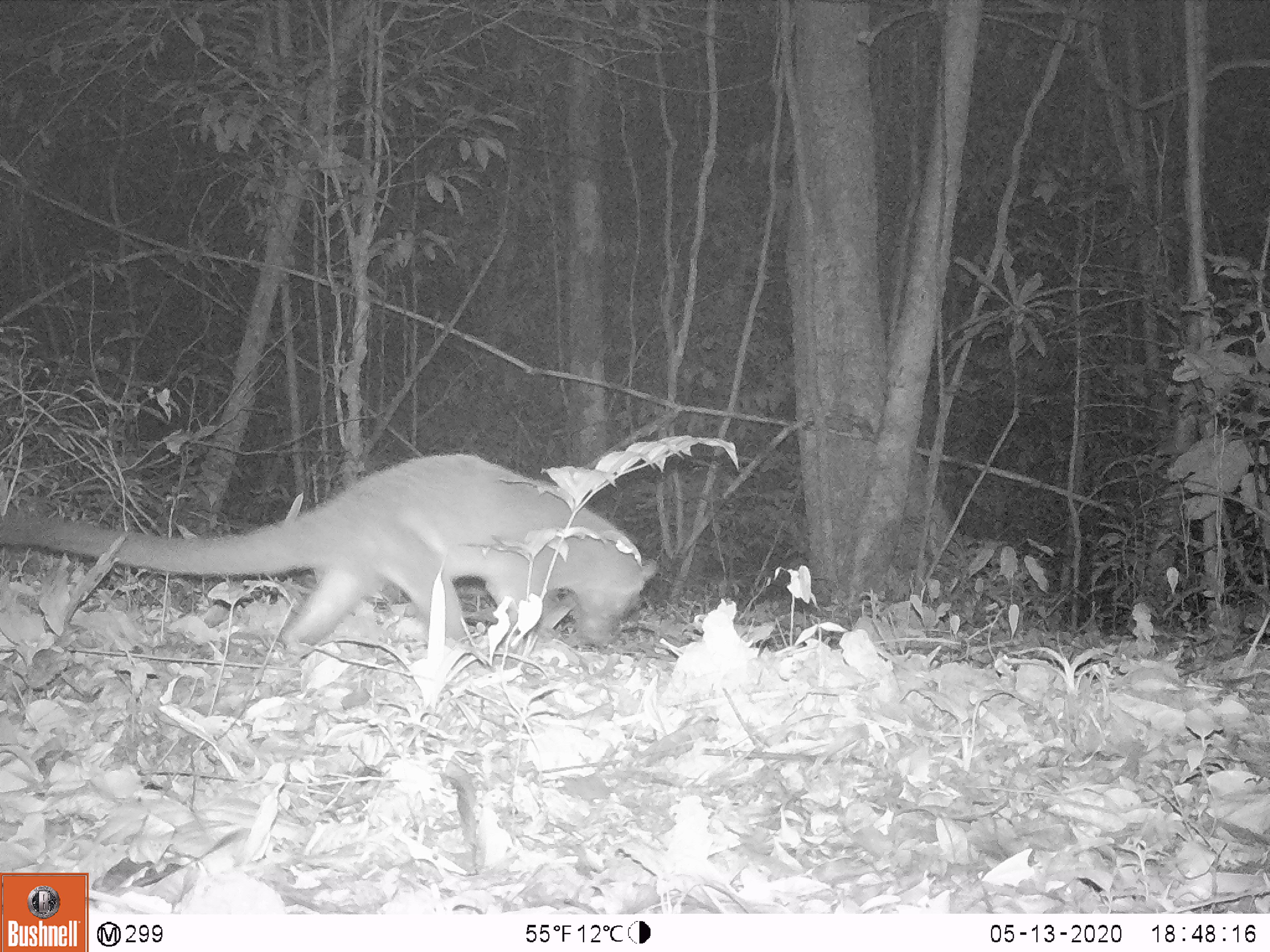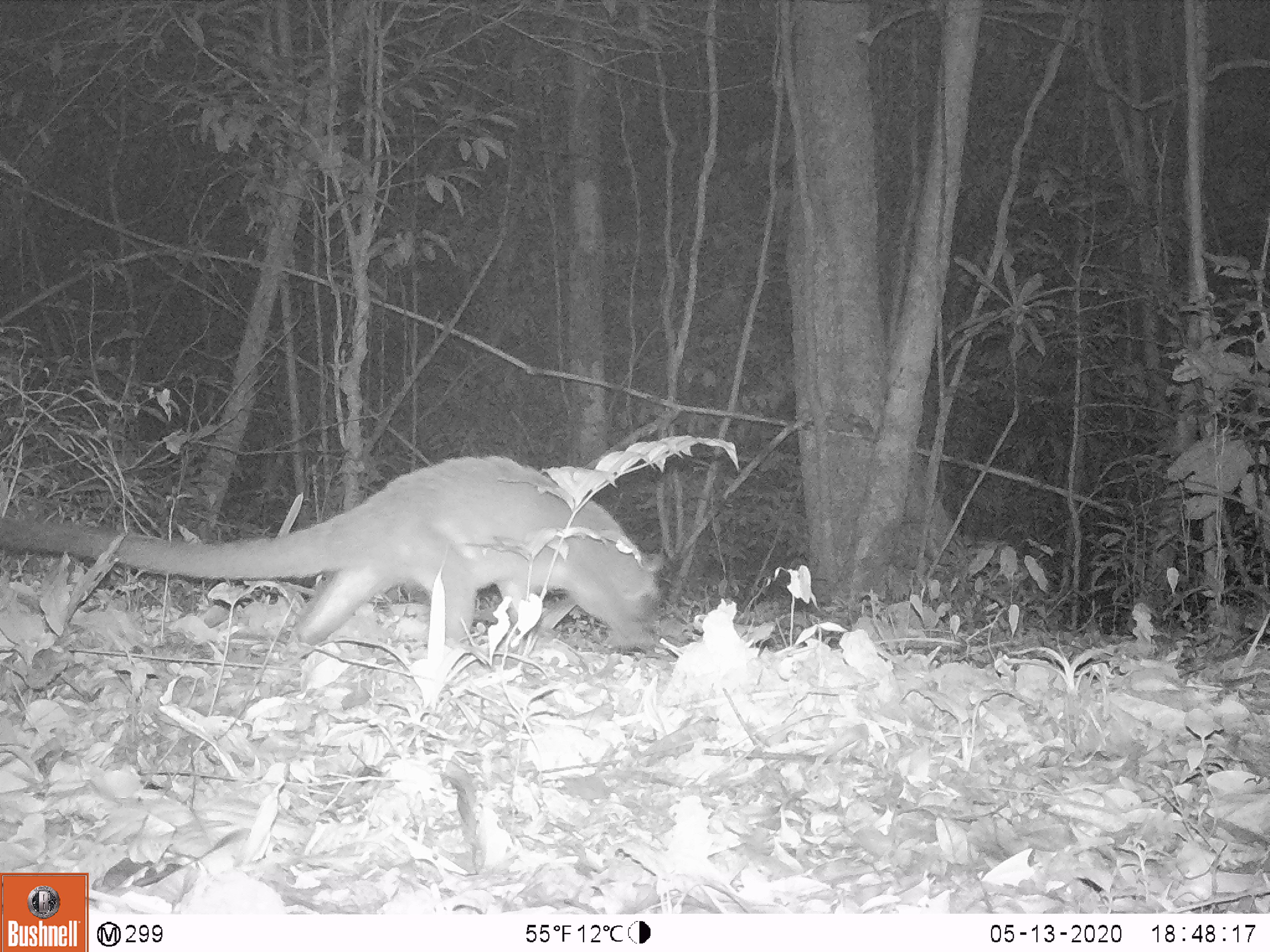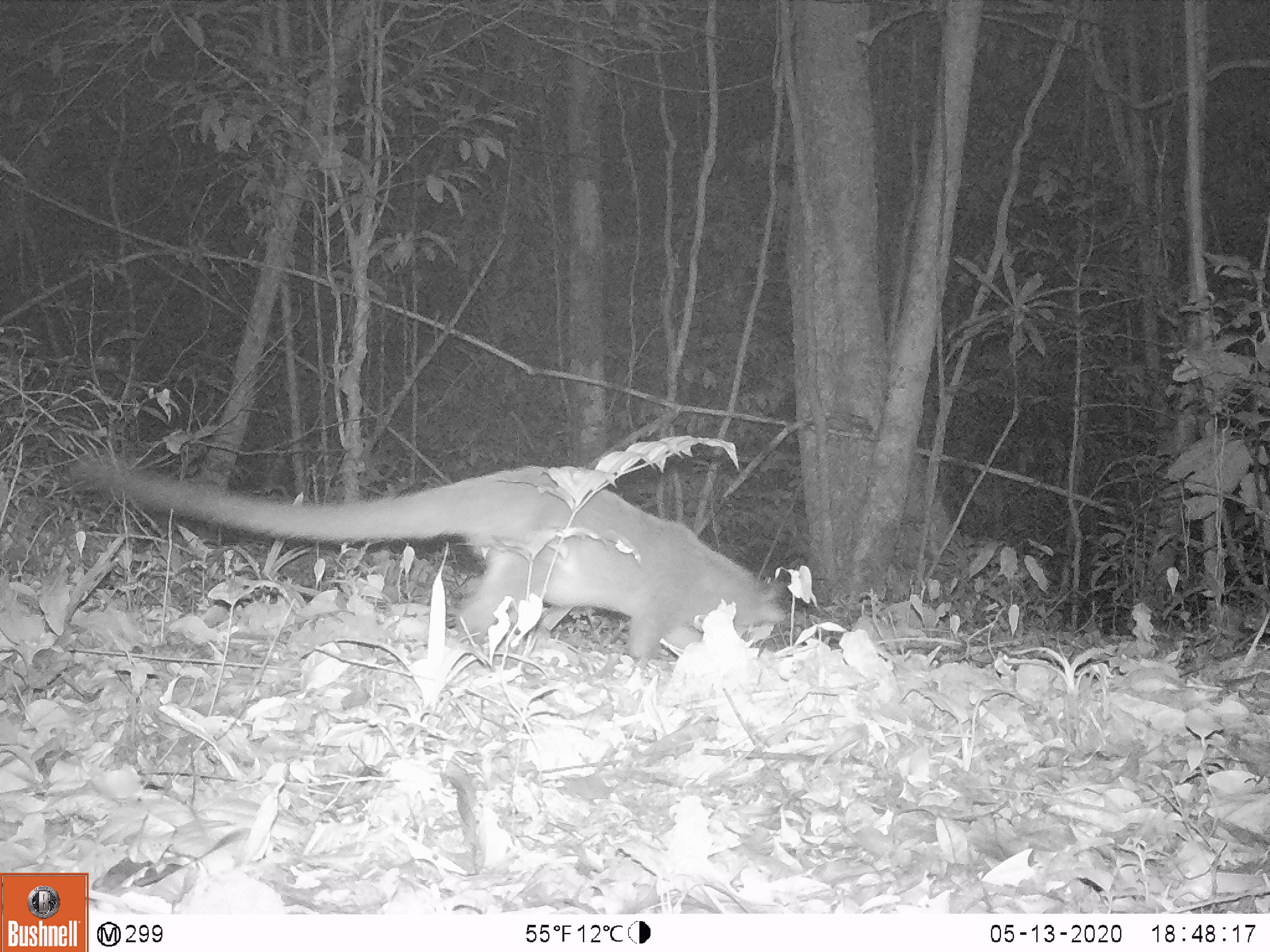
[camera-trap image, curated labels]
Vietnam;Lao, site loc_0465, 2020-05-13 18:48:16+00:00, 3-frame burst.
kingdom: Animalia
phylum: Chordata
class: Mammalia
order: Carnivora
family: Viverridae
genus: Paguma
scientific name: Paguma larvata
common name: masked palm civet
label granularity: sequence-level